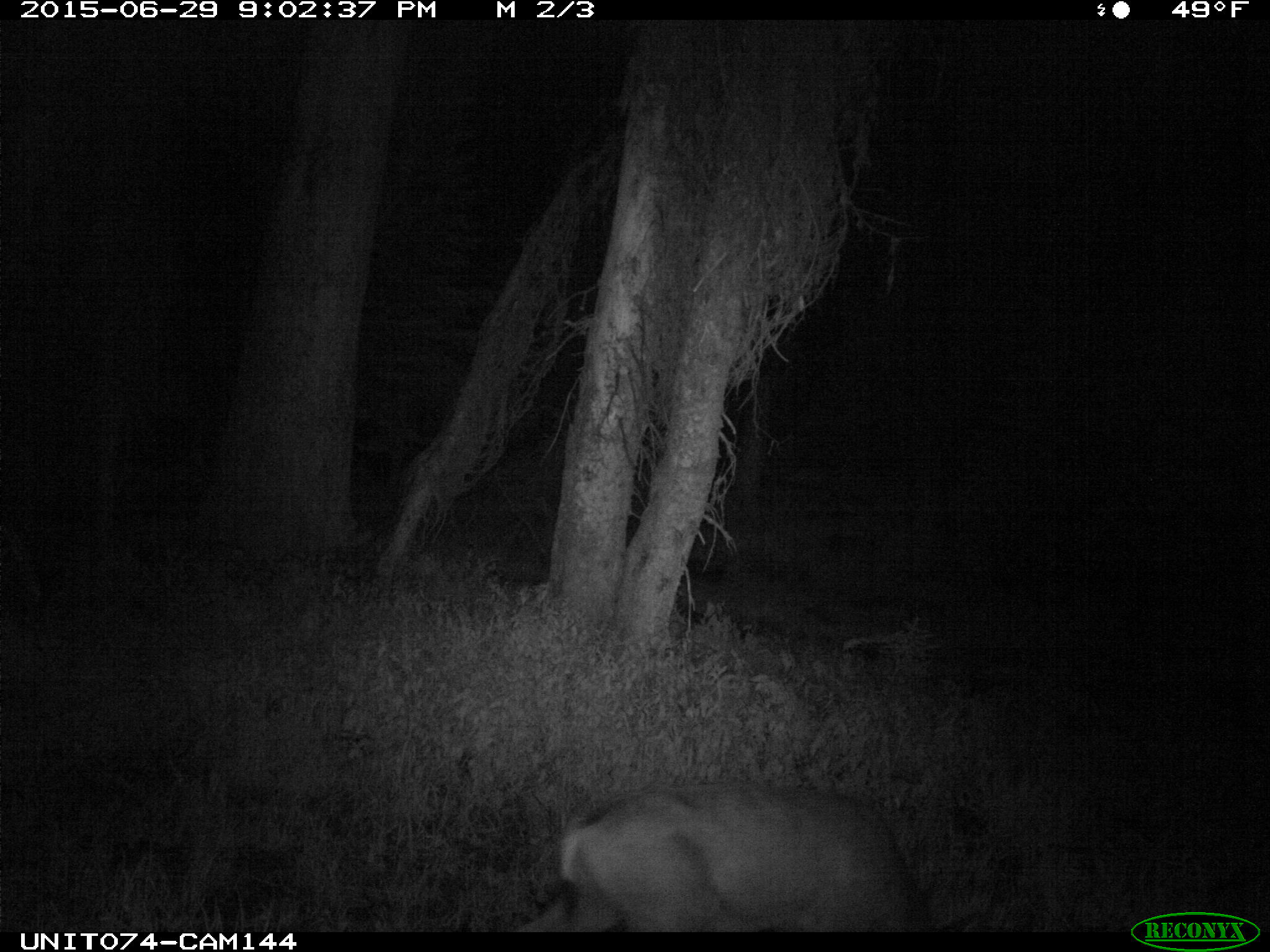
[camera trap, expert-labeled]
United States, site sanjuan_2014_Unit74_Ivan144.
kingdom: Animalia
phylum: Chordata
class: Mammalia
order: Artiodactyla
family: Cervidae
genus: Odocoileus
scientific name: Odocoileus hemionus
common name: mule deer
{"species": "Odocoileus hemionus (mule deer)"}